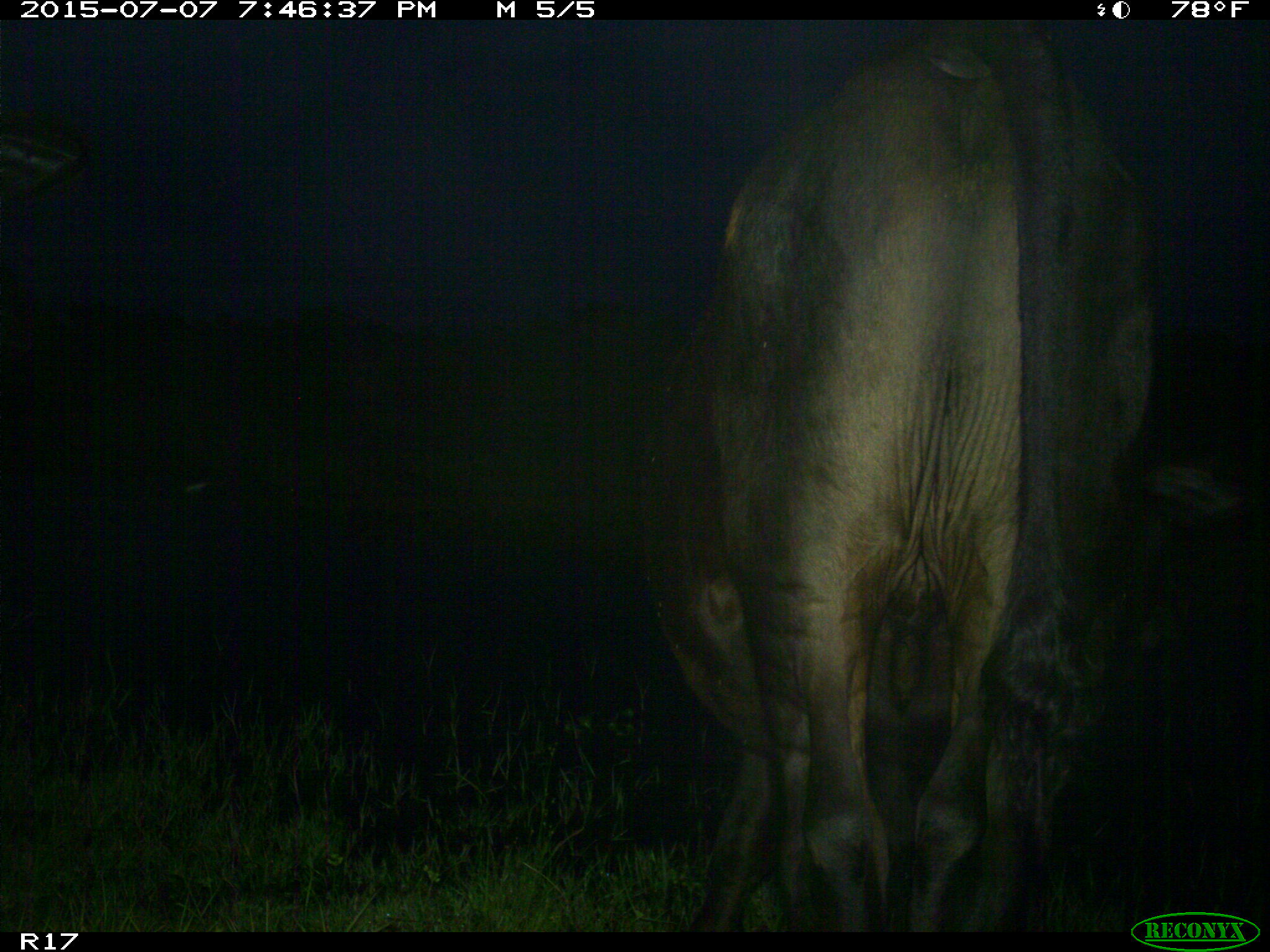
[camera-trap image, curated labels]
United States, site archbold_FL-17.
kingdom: Animalia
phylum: Chordata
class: Mammalia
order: Artiodactyla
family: Bovidae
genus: Bos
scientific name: Bos taurus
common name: domestic cow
Bos taurus (domestic cow).